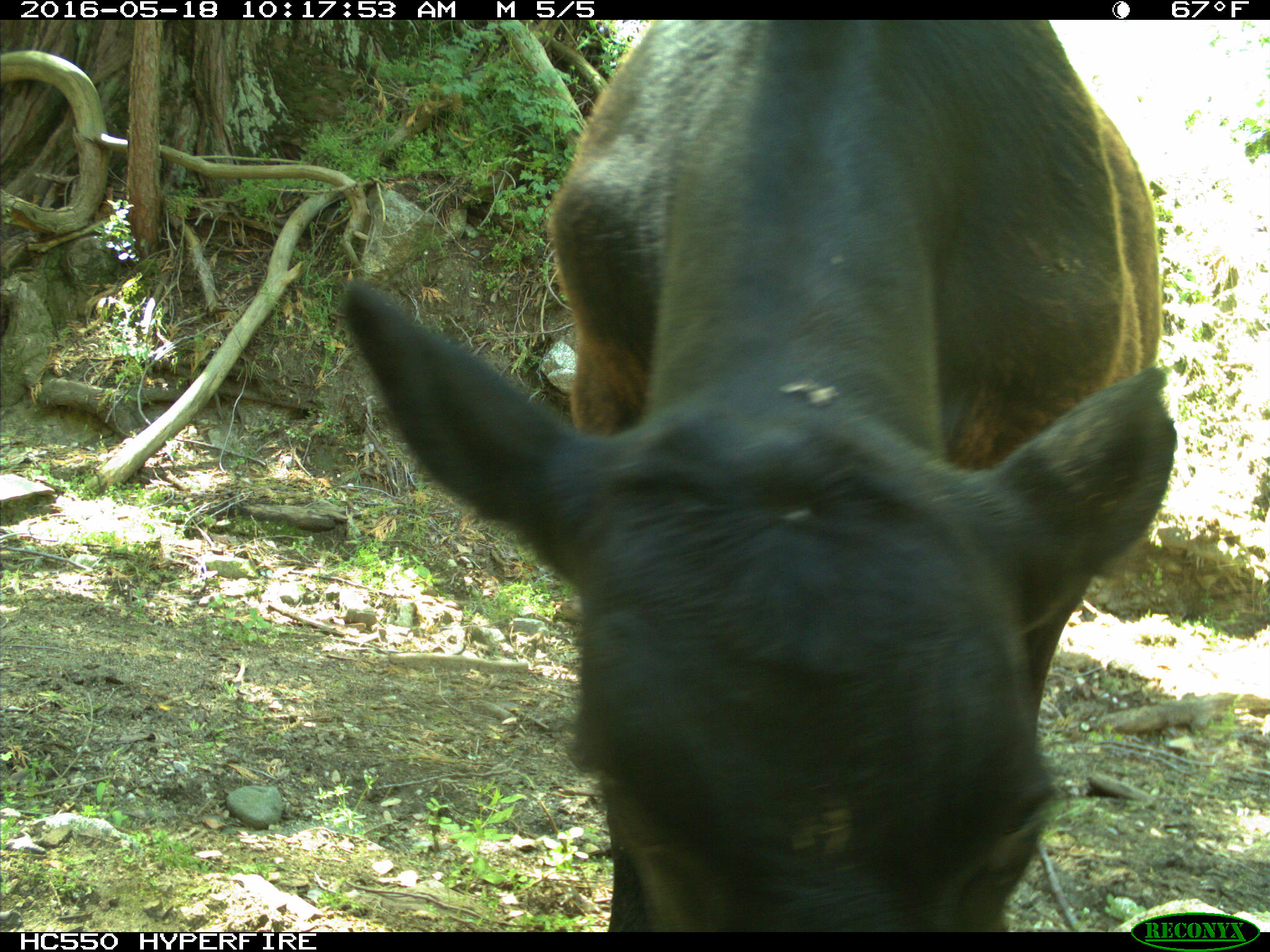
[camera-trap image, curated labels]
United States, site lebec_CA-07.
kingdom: Animalia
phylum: Chordata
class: Mammalia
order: Artiodactyla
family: Bovidae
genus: Bos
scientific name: Bos taurus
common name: domestic cow